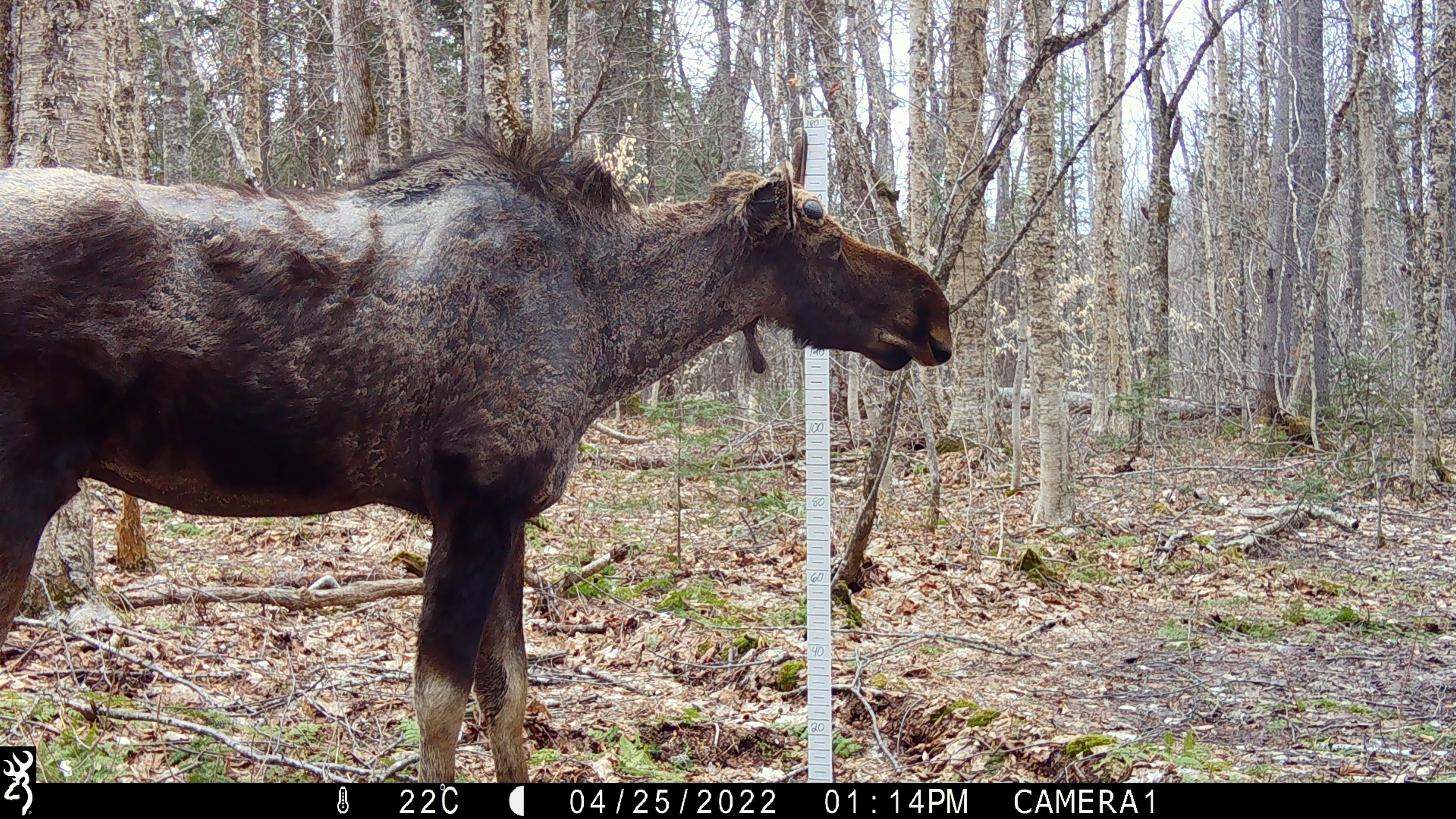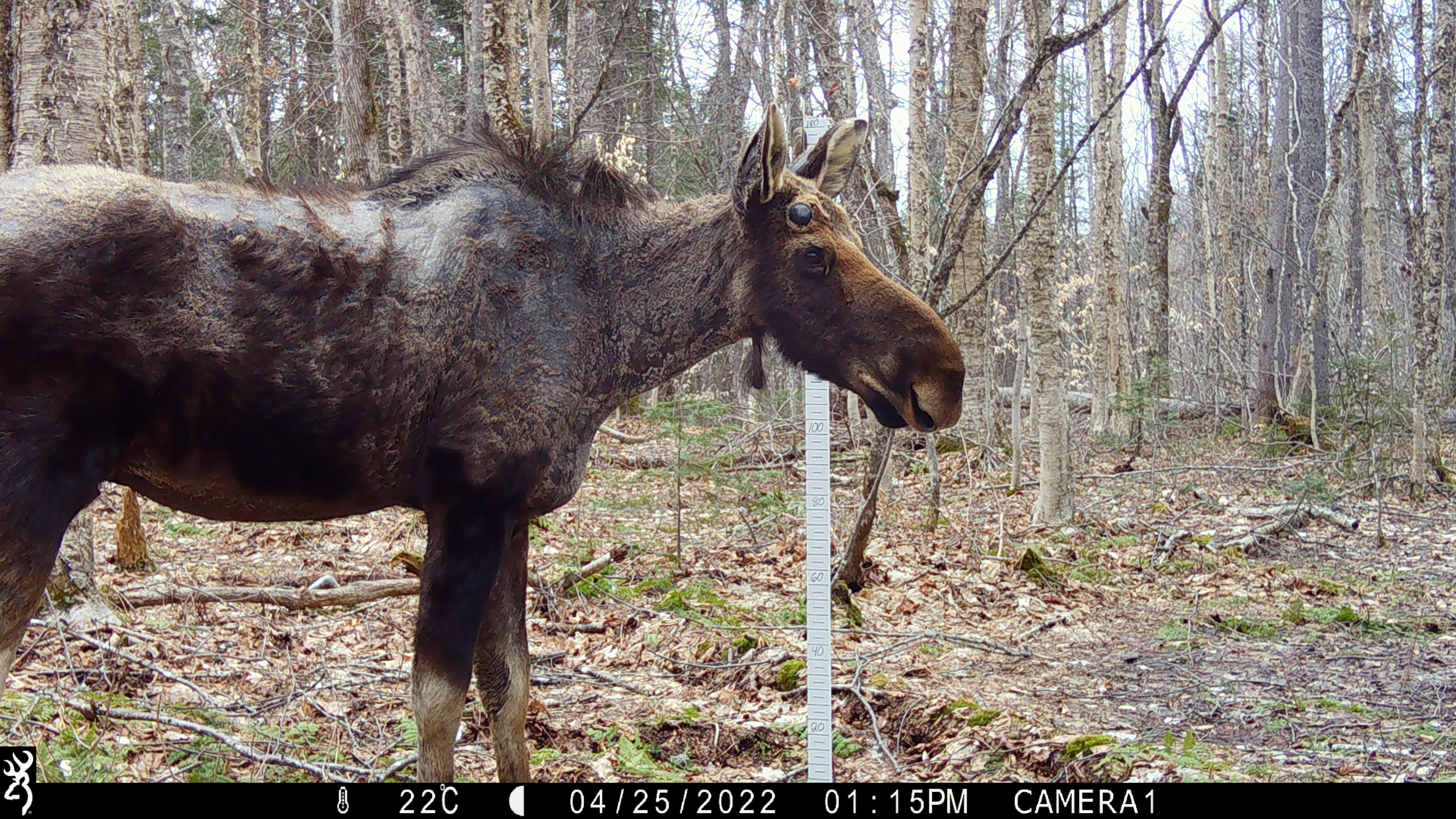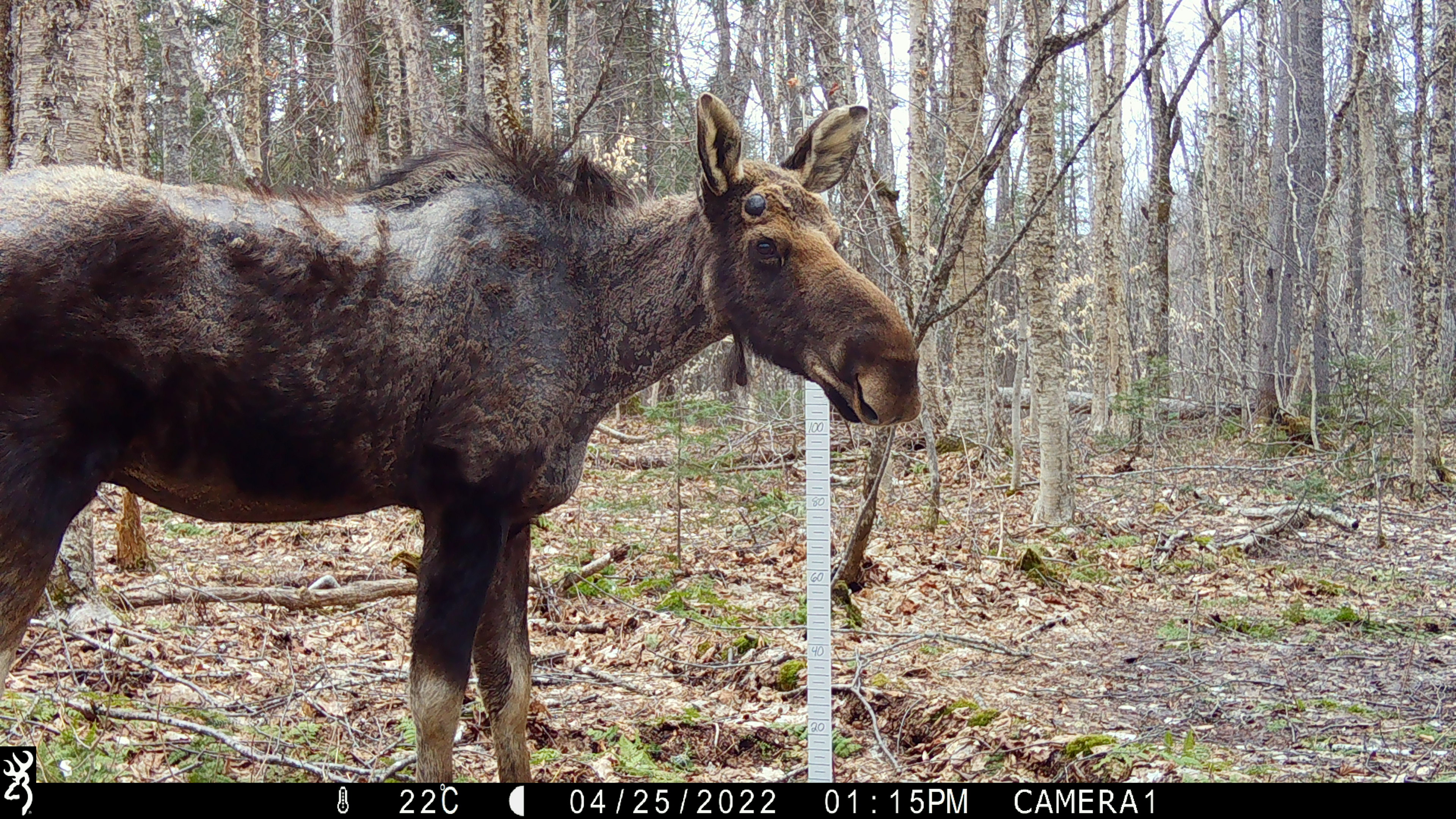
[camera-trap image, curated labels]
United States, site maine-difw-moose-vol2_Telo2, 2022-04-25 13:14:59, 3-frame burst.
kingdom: Animalia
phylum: Chordata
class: Mammalia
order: Artiodactyla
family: Cervidae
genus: Alces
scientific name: Alces alces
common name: moose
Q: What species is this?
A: Moose (Alces alces).